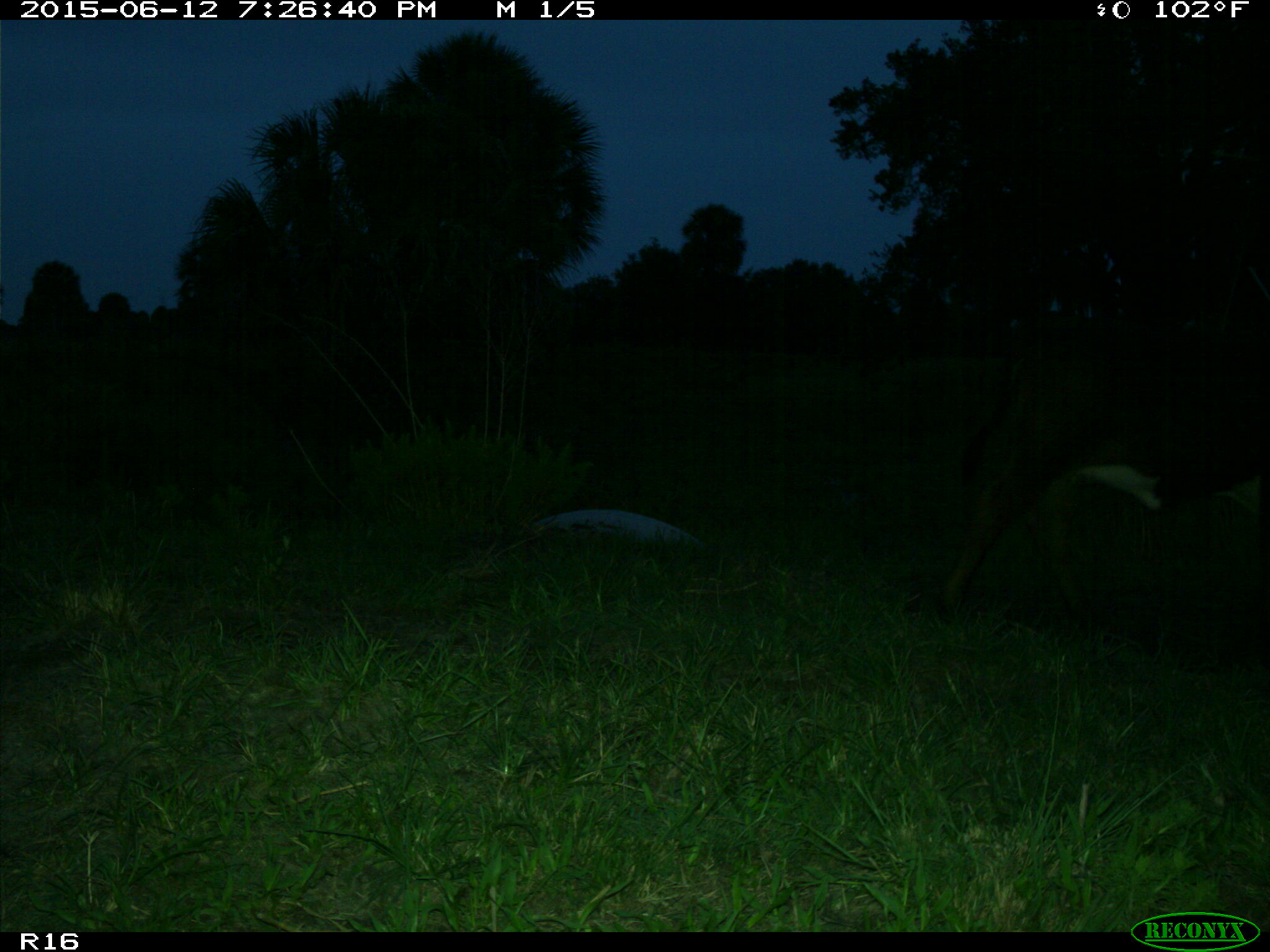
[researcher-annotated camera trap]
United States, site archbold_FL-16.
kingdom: Animalia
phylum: Chordata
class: Mammalia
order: Artiodactyla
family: Bovidae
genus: Bos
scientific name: Bos taurus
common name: domestic cow